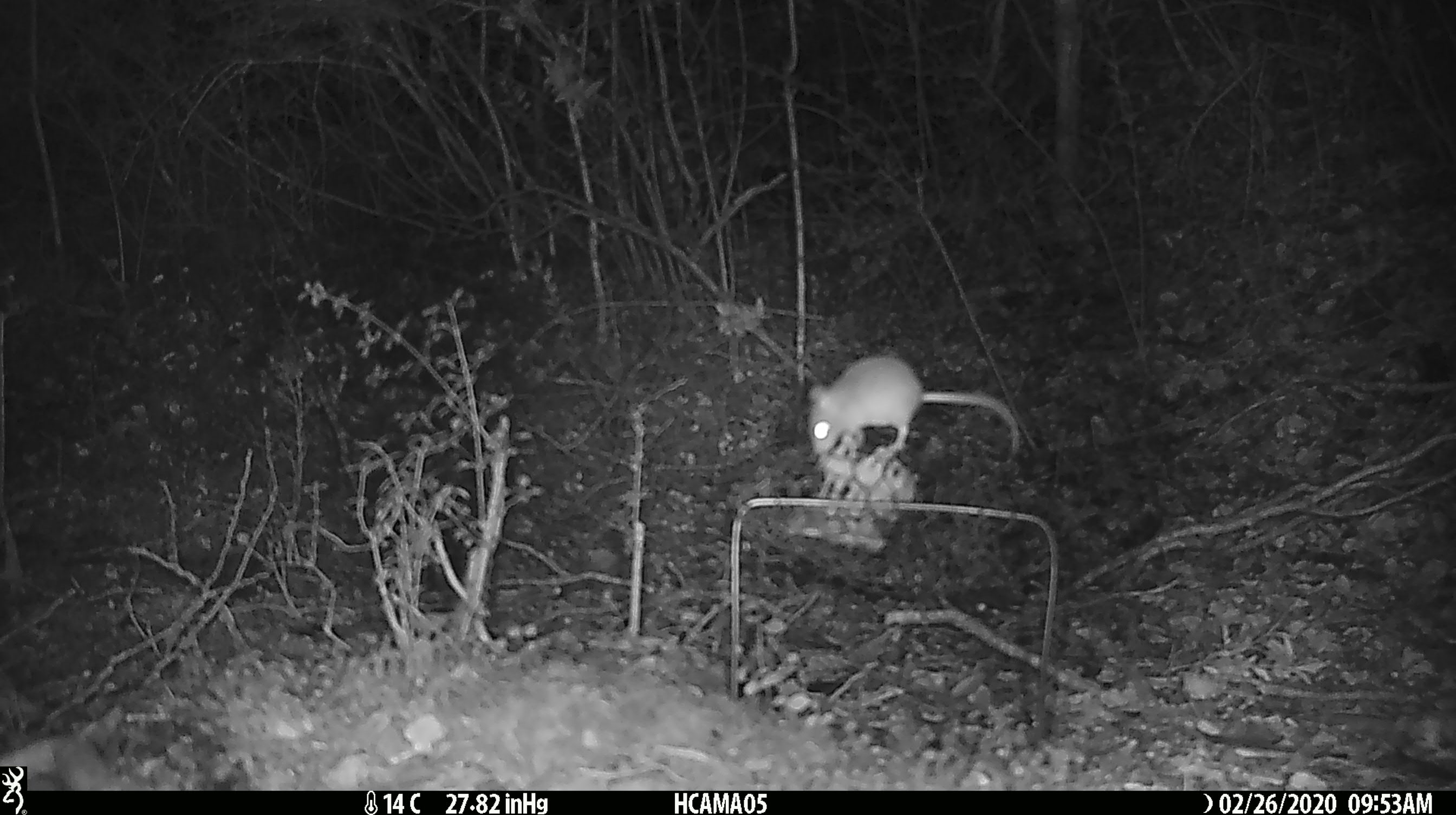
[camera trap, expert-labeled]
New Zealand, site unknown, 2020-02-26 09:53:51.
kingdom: Animalia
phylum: Chordata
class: Mammalia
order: Rodentia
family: Muridae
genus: Mus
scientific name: Mus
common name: mouse